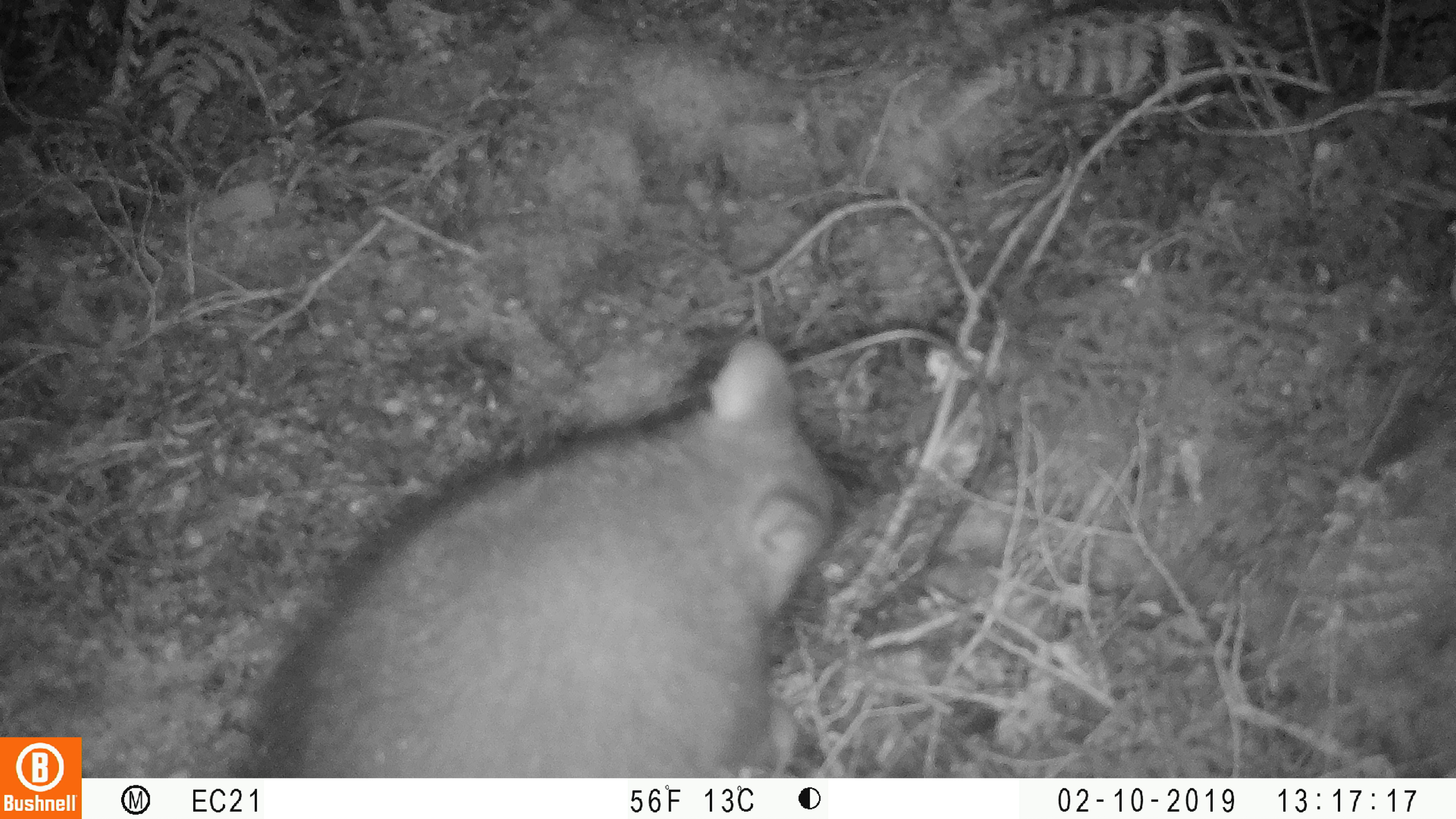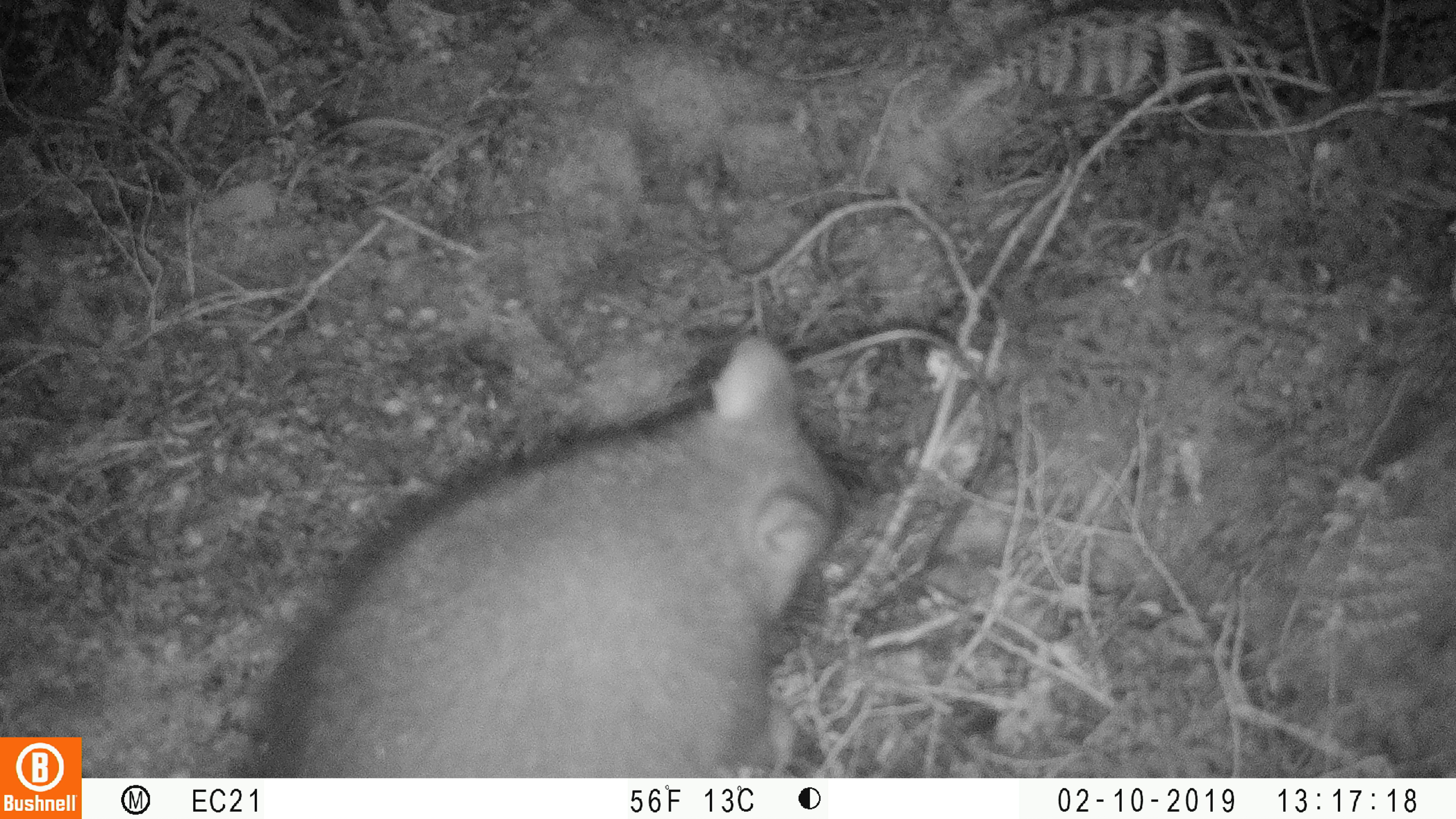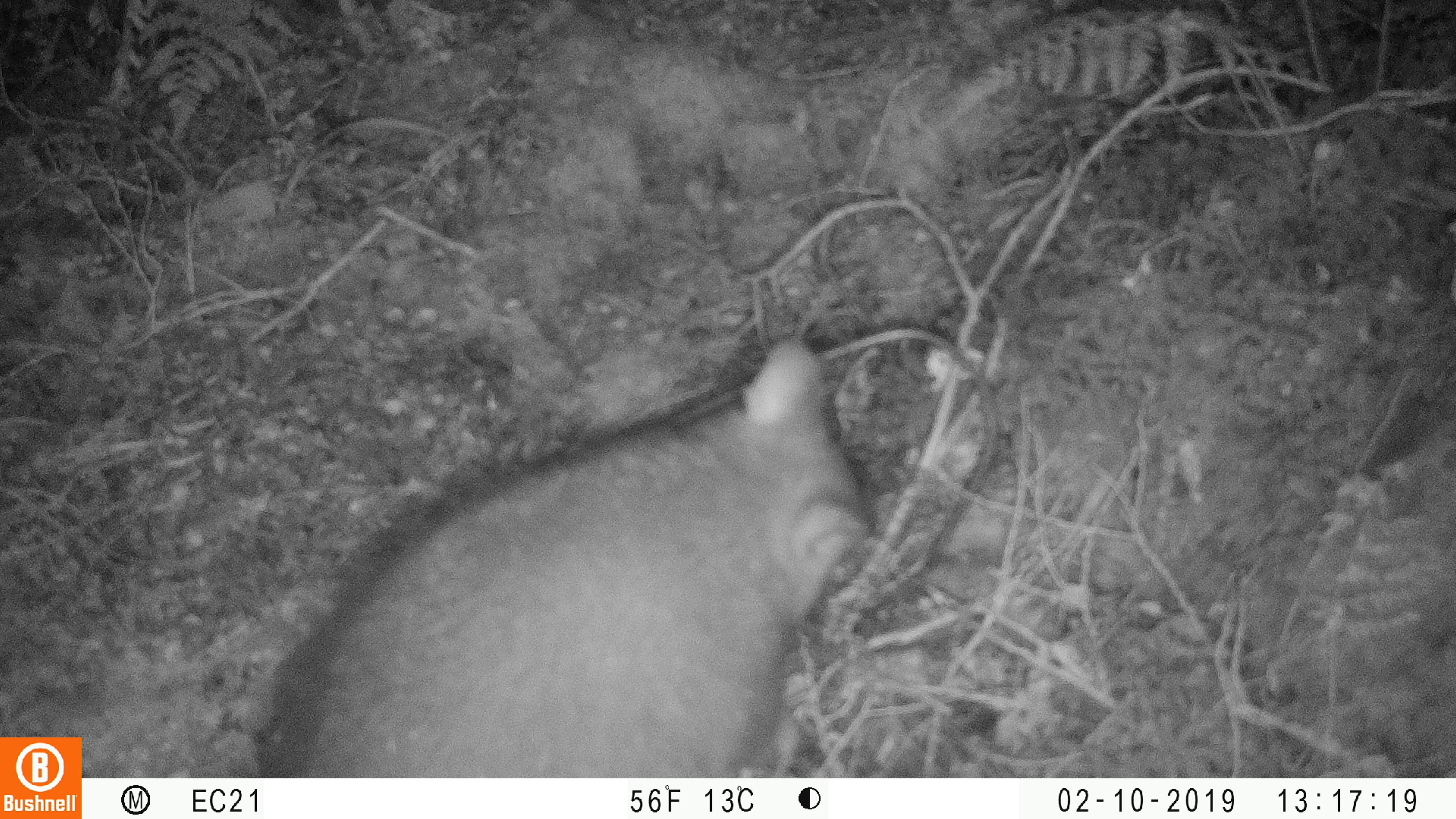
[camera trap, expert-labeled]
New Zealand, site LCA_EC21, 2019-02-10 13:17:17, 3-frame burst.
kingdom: Animalia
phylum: Chordata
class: Mammalia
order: Diprotodontia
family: Phalangeridae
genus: Trichosurus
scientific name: Trichosurus vulpecula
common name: common brushtail possum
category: possum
Possum (common brushtail possum) (Trichosurus vulpecula).